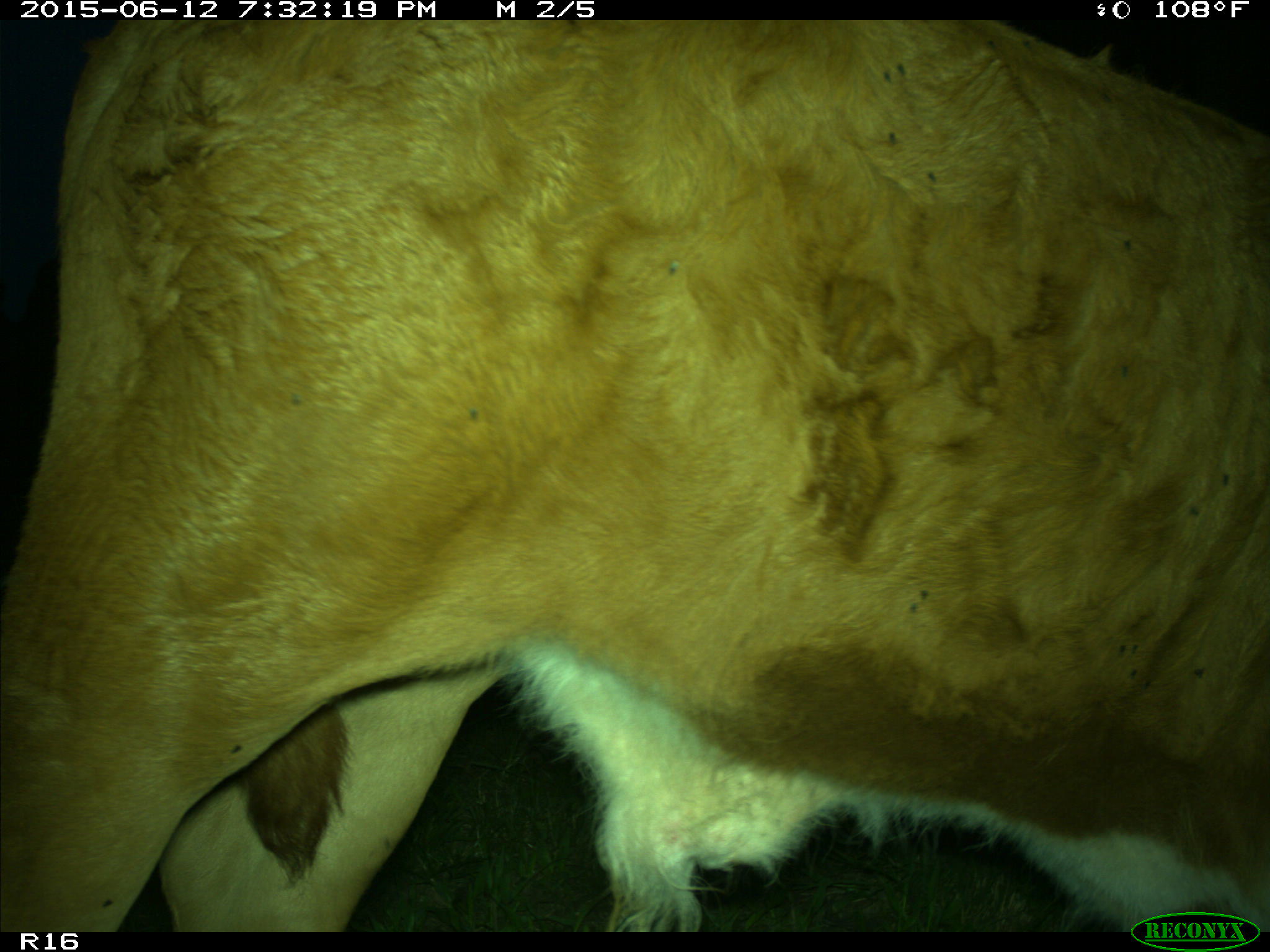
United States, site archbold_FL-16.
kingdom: Animalia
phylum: Chordata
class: Mammalia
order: Artiodactyla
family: Bovidae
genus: Bos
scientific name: Bos taurus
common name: domestic cow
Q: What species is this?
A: Bos taurus (domestic cow).